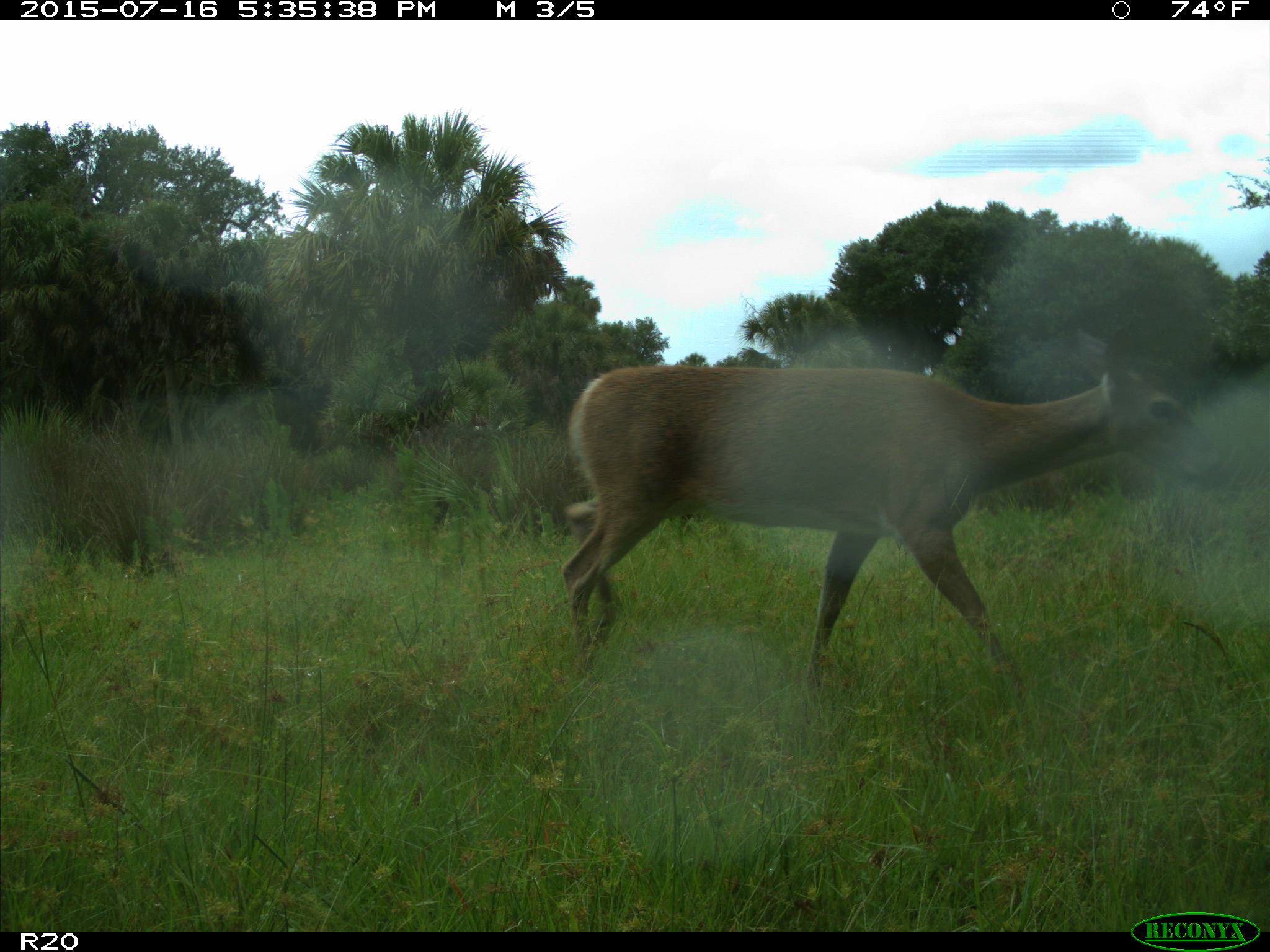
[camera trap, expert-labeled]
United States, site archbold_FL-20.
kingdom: Animalia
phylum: Chordata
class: Mammalia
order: Artiodactyla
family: Cervidae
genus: Odocoileus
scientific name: Odocoileus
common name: deer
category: unidentified deer